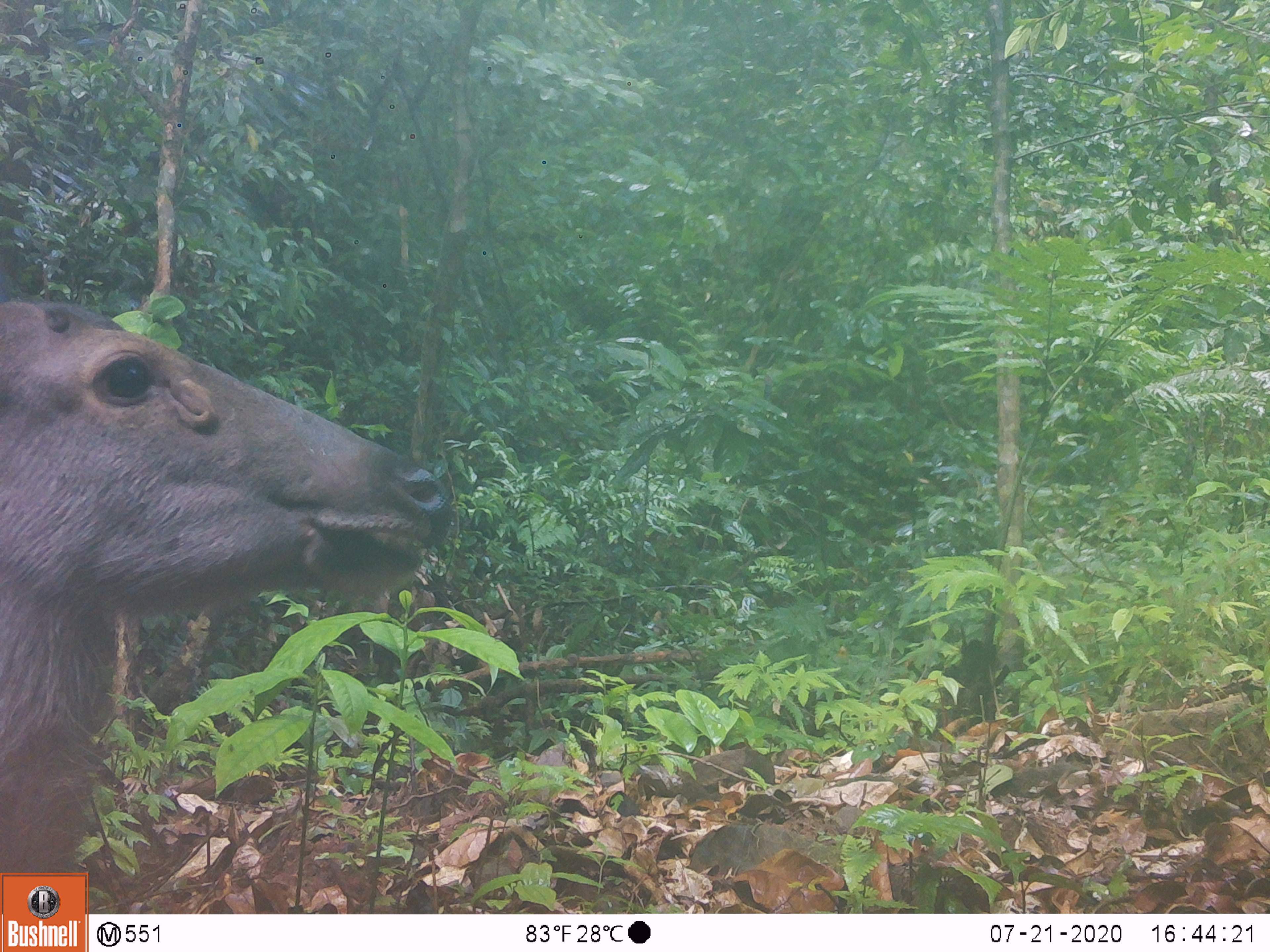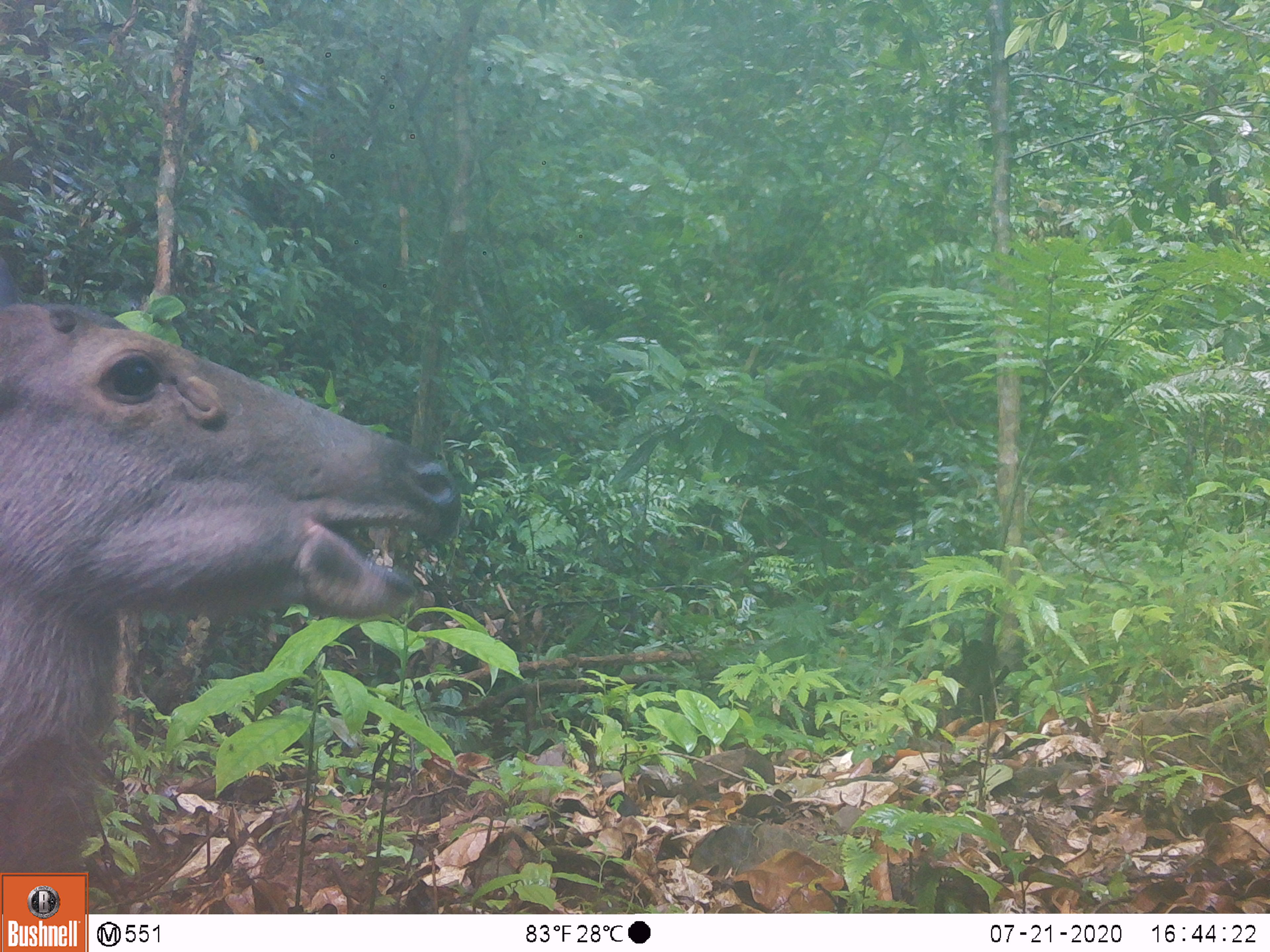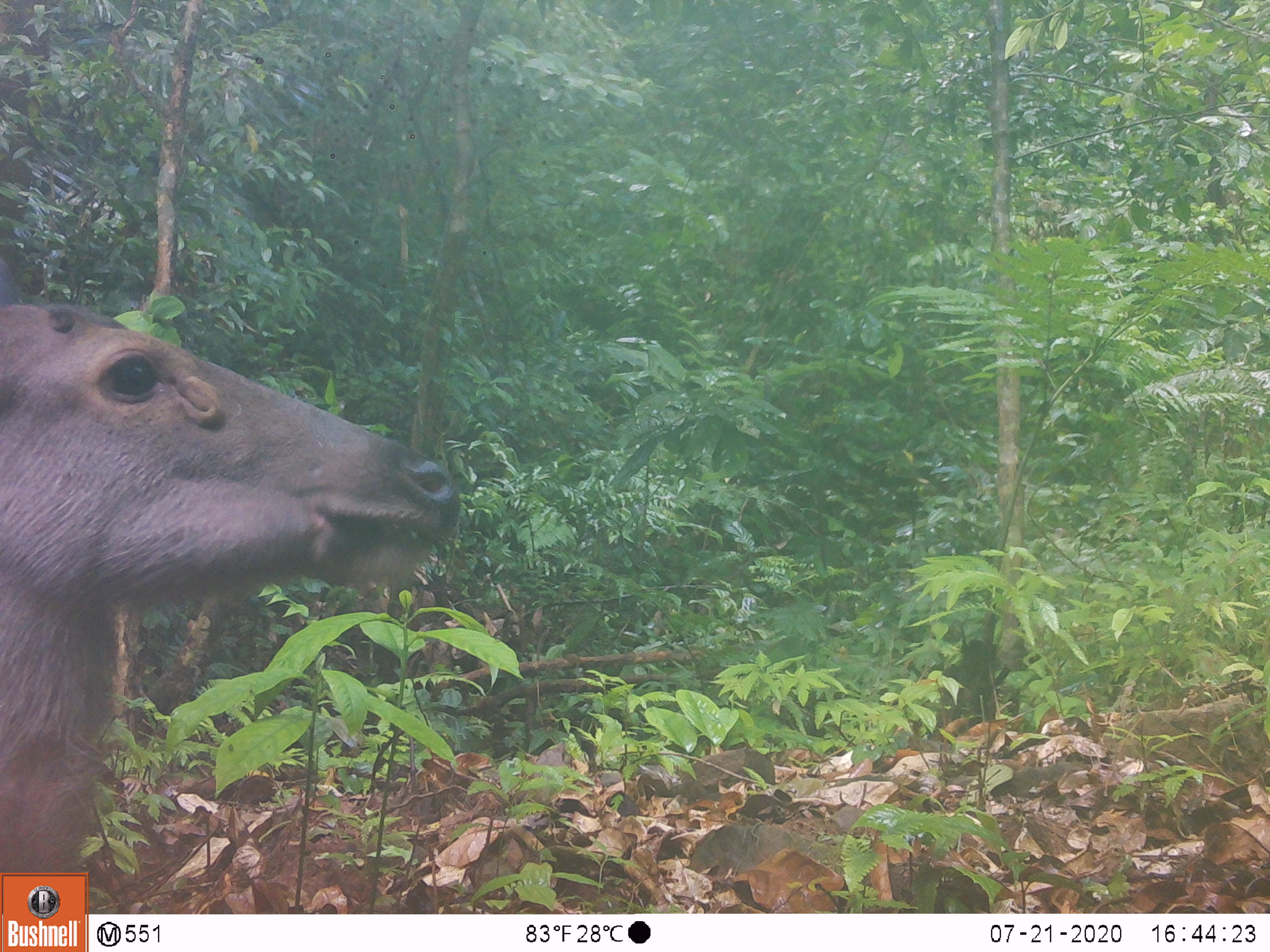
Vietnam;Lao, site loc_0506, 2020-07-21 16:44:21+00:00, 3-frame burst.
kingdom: Animalia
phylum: Chordata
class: Mammalia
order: Artiodactyla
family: Cervidae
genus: Rusa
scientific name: Rusa unicolor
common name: sambar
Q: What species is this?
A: Sambar (Rusa unicolor).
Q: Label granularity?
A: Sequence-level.